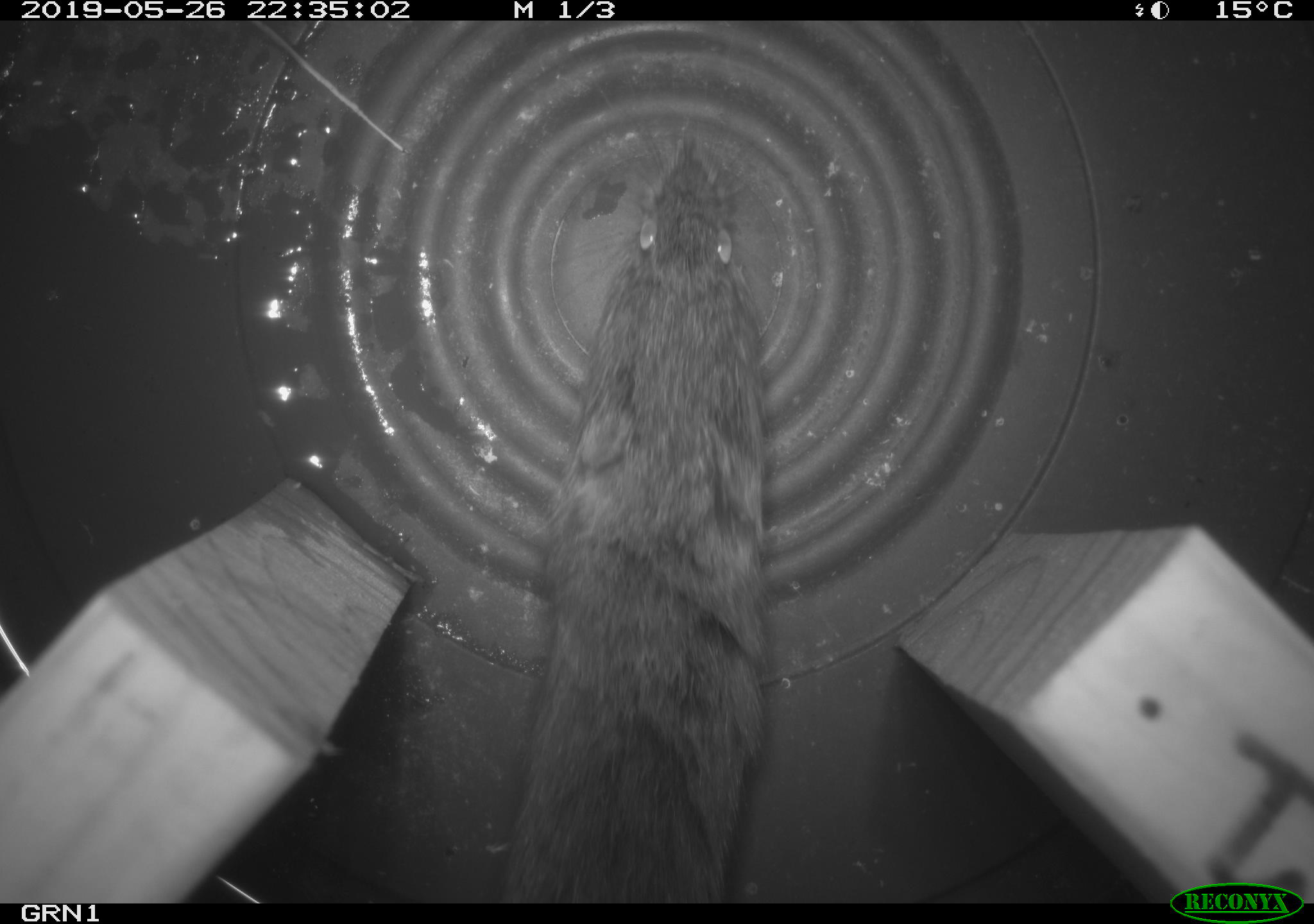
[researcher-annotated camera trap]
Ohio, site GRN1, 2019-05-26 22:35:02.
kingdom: Animalia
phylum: Chordata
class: Mammalia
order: Rodentia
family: Cricetidae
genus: Microtus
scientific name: Microtus pennsylvanicus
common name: meadow vole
Meadow vole (Microtus pennsylvanicus).